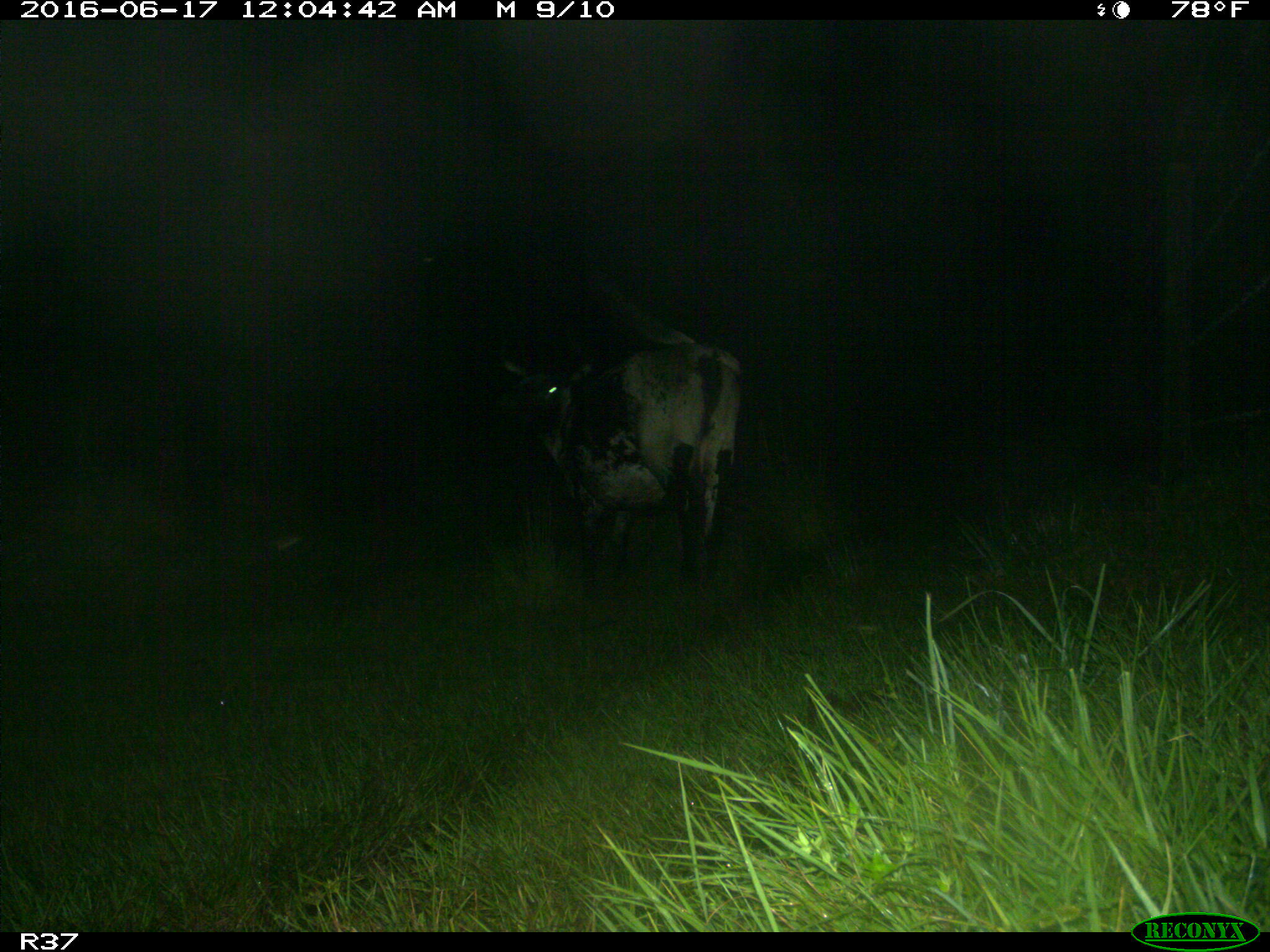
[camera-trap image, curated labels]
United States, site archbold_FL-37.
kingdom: Animalia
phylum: Chordata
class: Mammalia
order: Artiodactyla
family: Bovidae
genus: Bos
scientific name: Bos taurus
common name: domestic cow